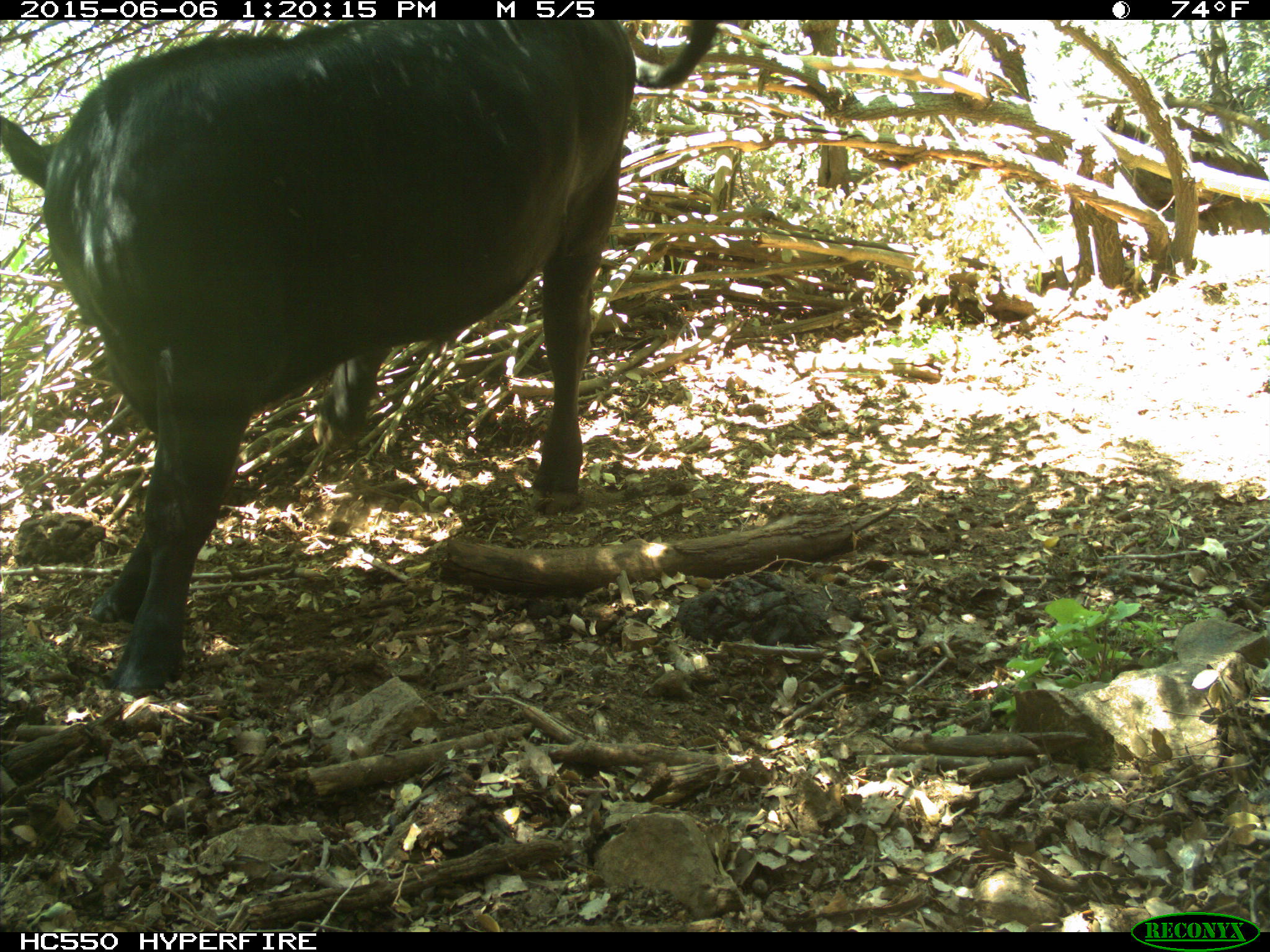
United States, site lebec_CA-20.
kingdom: Animalia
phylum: Chordata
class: Mammalia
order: Artiodactyla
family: Bovidae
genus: Bos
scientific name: Bos taurus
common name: domestic cow